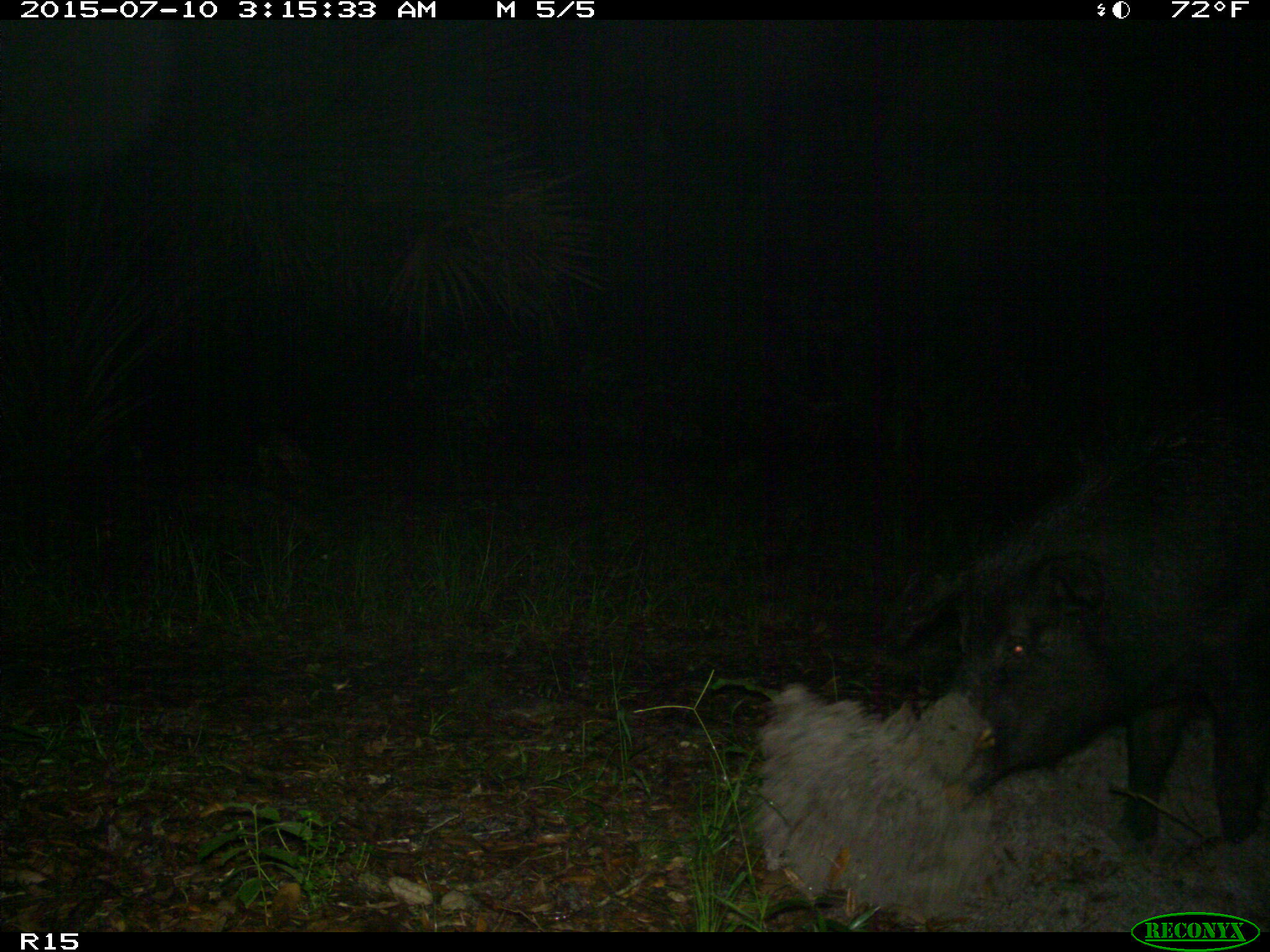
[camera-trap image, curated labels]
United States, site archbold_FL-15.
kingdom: Animalia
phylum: Chordata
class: Mammalia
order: Artiodactyla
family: Suidae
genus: Sus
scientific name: Sus scrofa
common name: wild boar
Sus scrofa (wild boar).